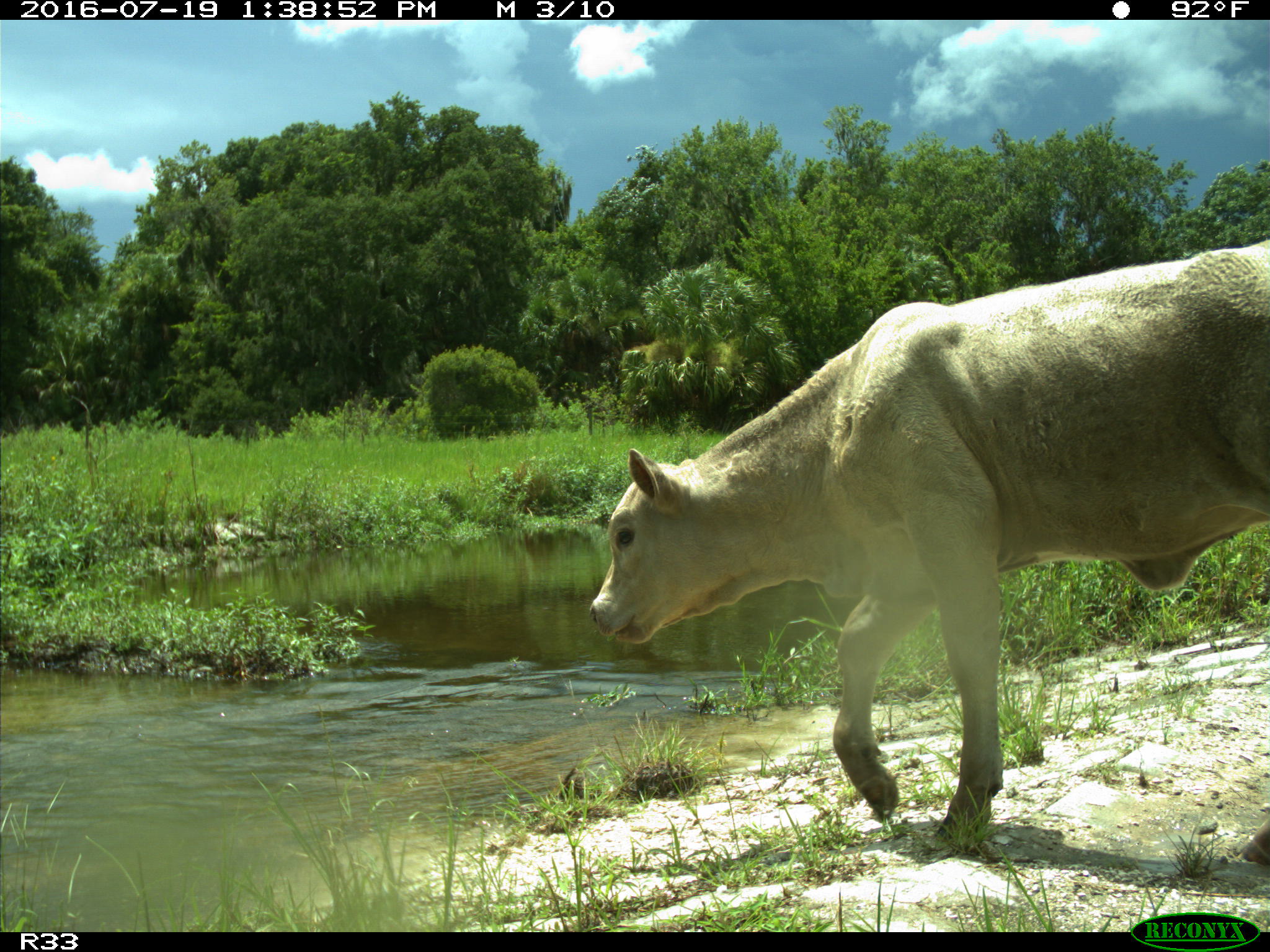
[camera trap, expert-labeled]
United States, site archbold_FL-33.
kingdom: Animalia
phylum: Chordata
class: Mammalia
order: Artiodactyla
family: Bovidae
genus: Bos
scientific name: Bos taurus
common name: domestic cow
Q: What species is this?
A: Bos taurus (domestic cow).